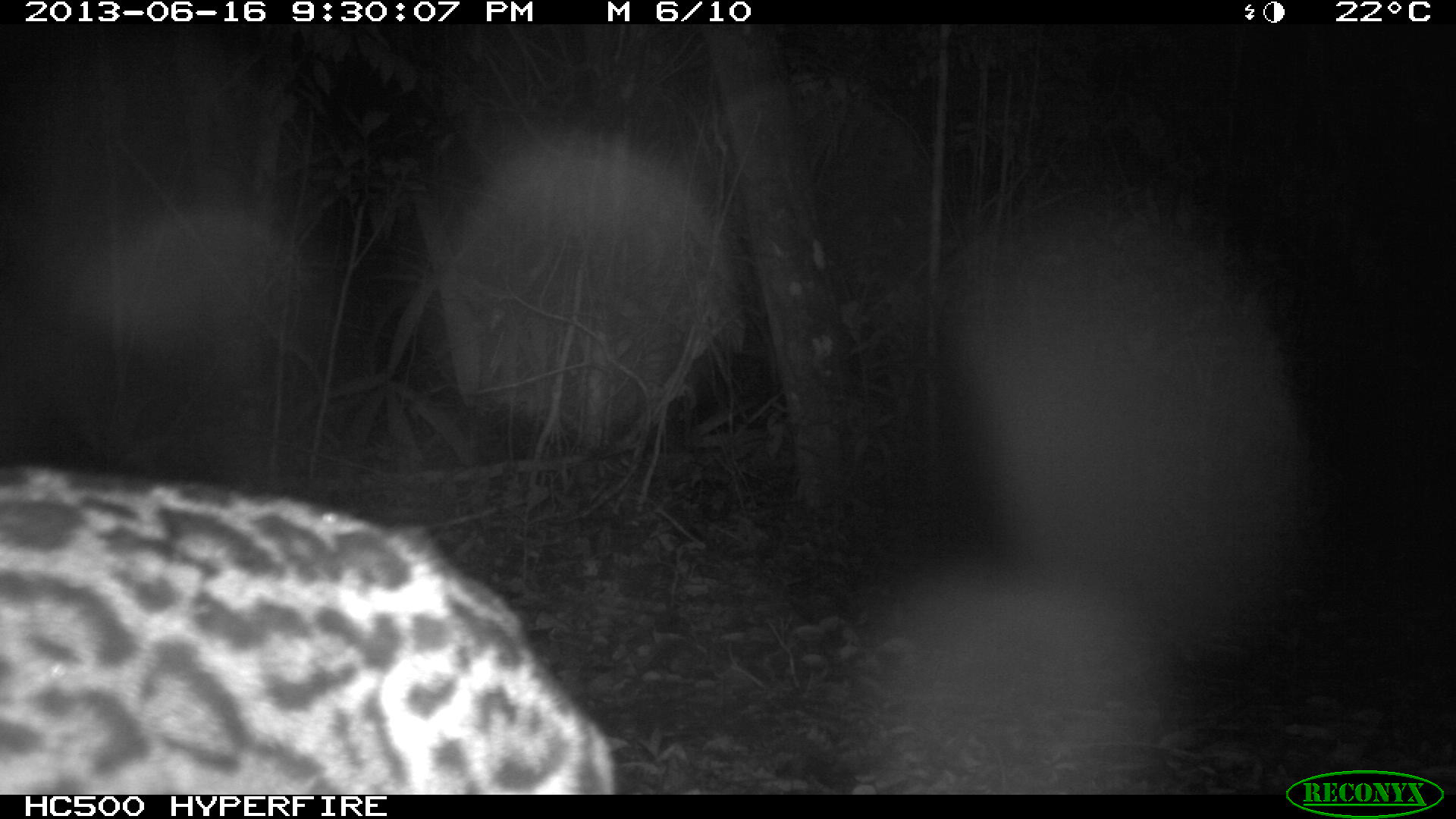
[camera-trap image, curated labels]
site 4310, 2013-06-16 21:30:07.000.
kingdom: Animalia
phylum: Chordata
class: Mammalia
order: Carnivora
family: Felidae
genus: Leopardus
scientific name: Leopardus pardalis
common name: ocelot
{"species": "Leopardus pardalis (ocelot)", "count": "1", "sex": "female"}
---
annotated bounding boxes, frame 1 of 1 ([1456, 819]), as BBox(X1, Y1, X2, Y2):
leopardus pardalis: BBox(1, 473, 614, 794)